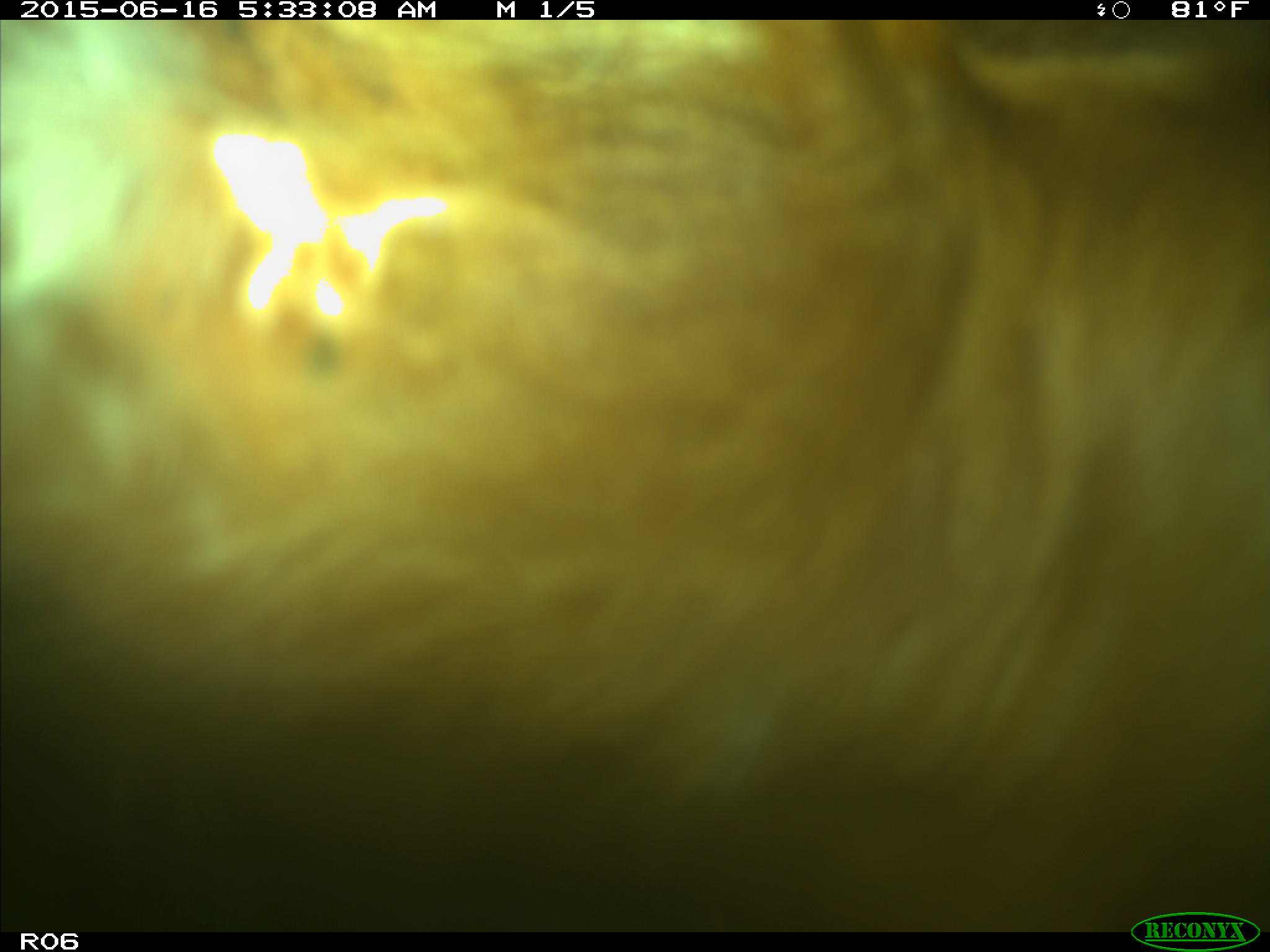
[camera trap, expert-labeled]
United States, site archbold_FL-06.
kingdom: Animalia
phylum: Chordata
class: Mammalia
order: Artiodactyla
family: Bovidae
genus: Bos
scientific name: Bos taurus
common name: domestic cow